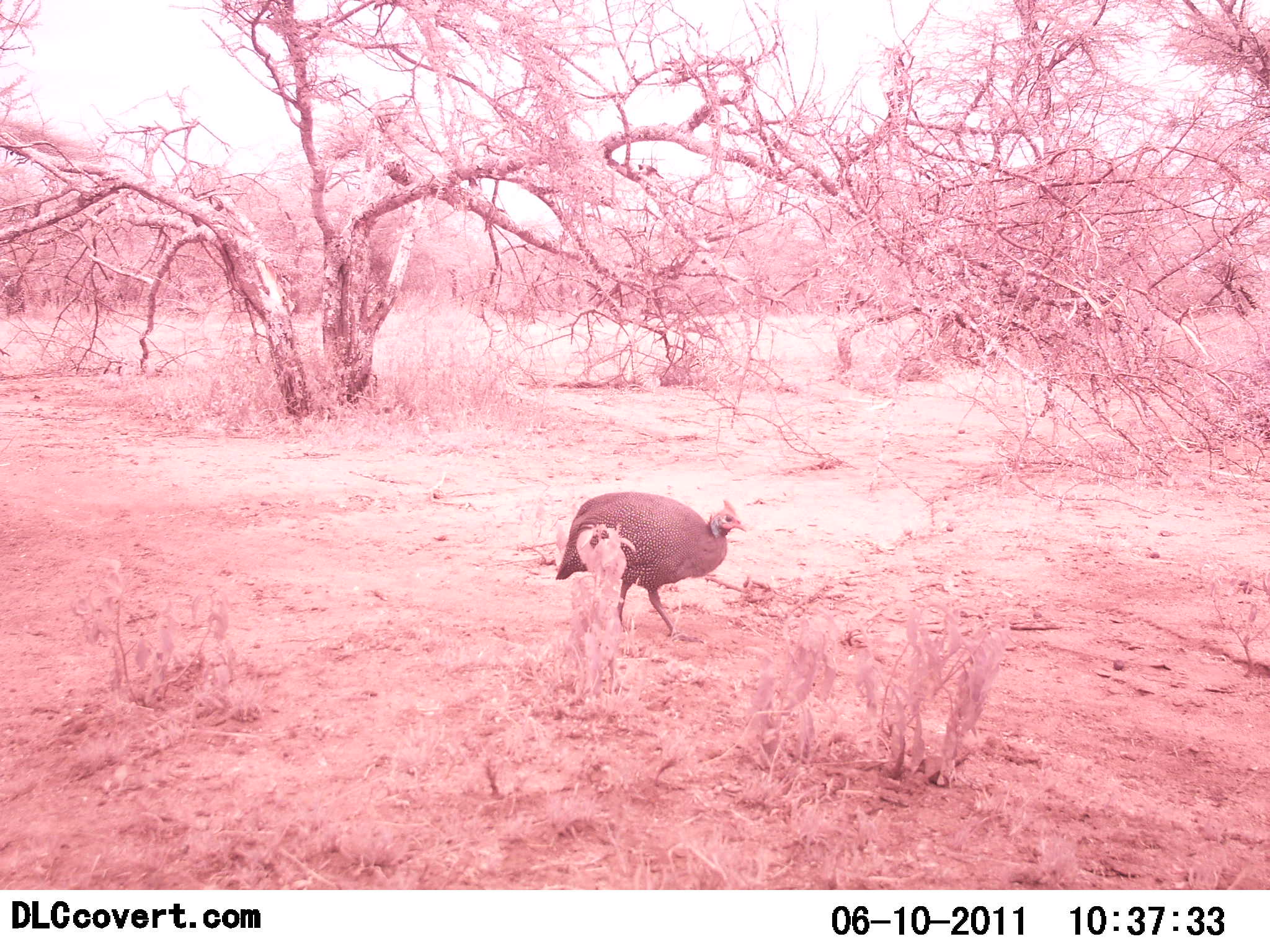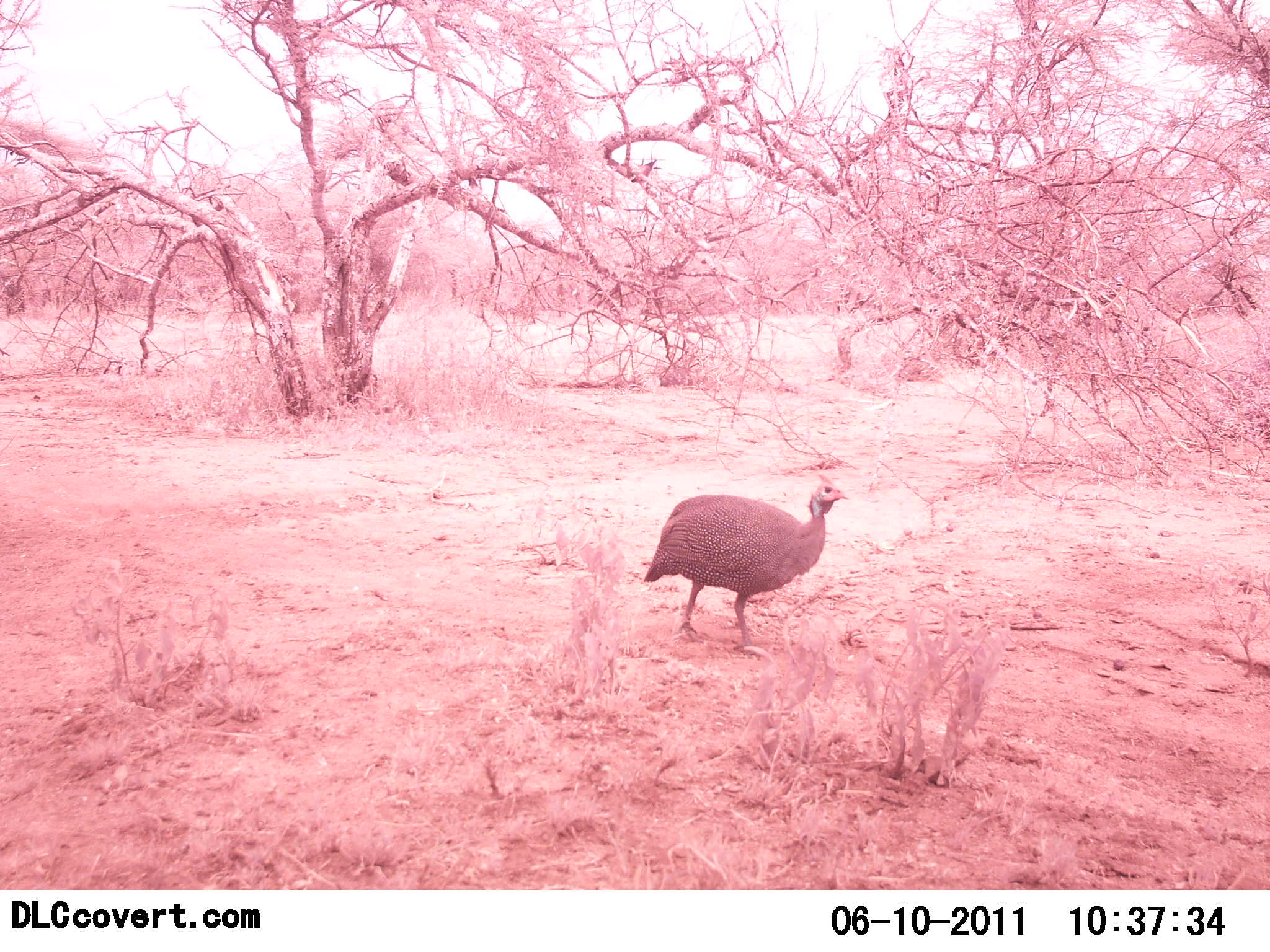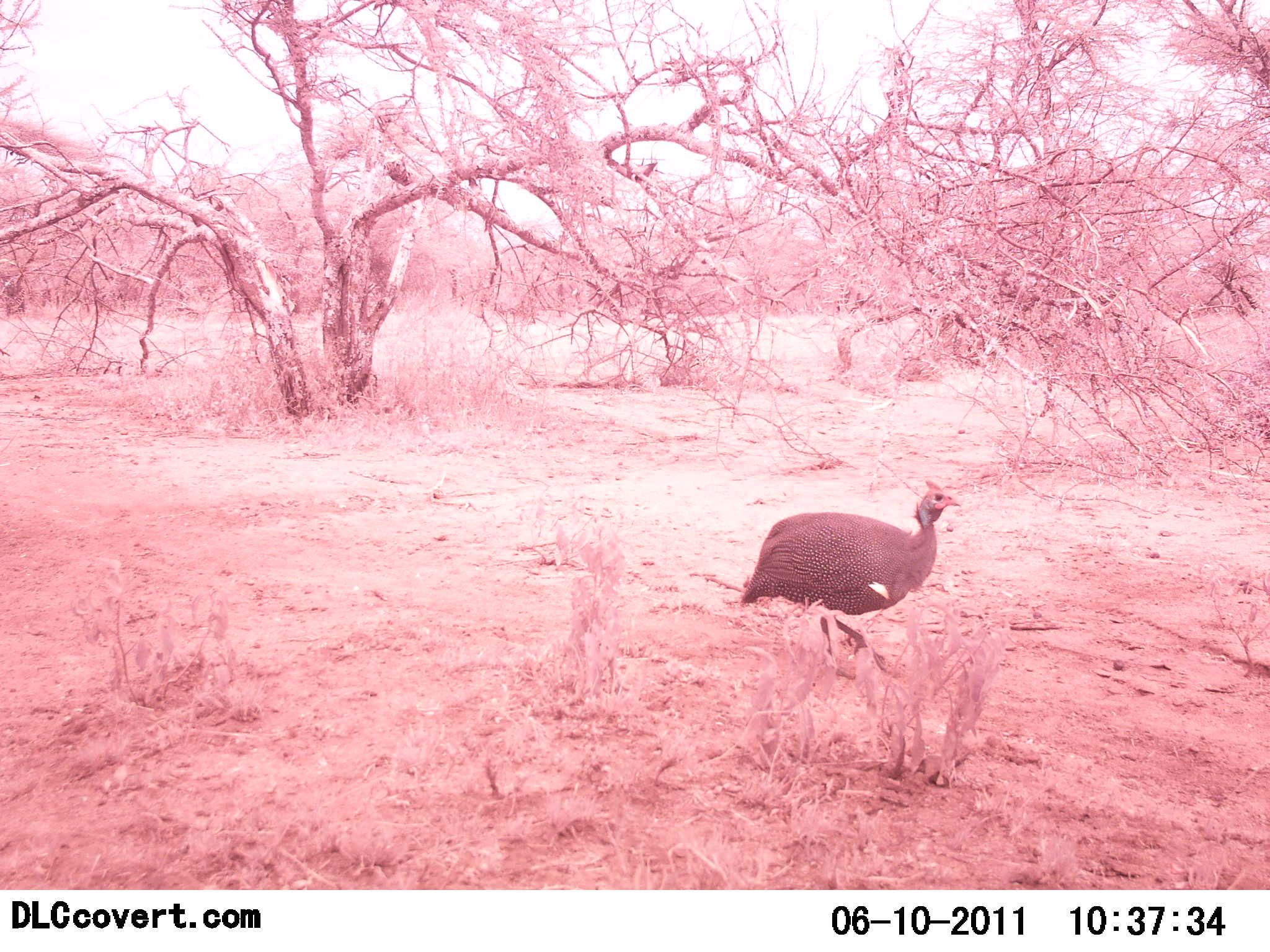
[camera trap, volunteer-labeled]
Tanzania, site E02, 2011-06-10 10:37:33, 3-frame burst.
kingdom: Animalia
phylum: Chordata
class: Aves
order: Galliformes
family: Numididae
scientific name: Numididae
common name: guinea fowl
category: guineafowl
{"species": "guineafowl (guinea fowl) (Numididae)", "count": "1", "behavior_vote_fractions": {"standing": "8%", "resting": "0%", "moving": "92%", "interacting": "0%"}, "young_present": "0%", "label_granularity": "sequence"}